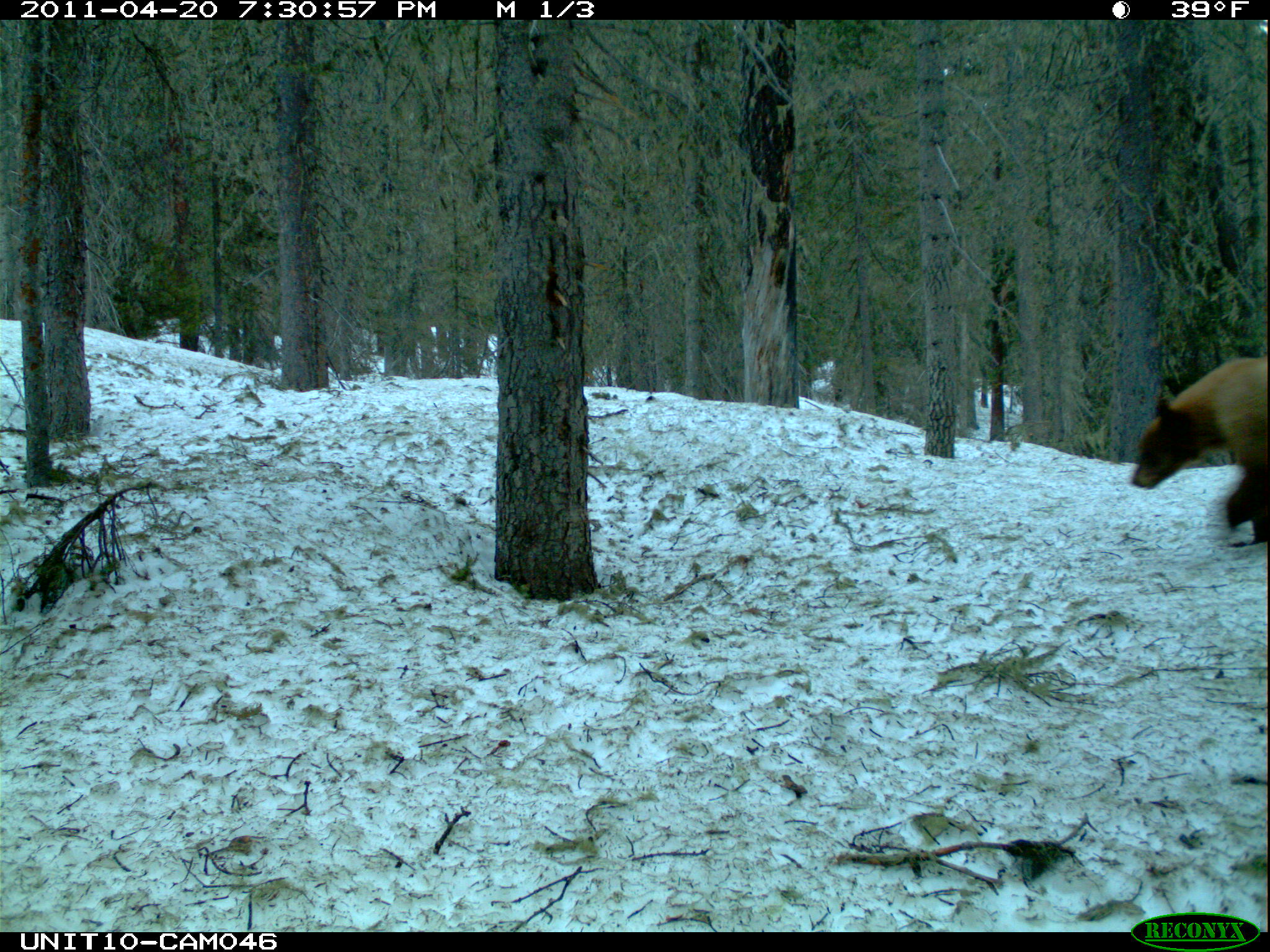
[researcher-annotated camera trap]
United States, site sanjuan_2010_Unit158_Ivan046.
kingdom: Animalia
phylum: Chordata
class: Mammalia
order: Carnivora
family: Ursidae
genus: Ursus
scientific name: Ursus americanus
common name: american black bear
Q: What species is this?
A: Ursus americanus (american black bear).